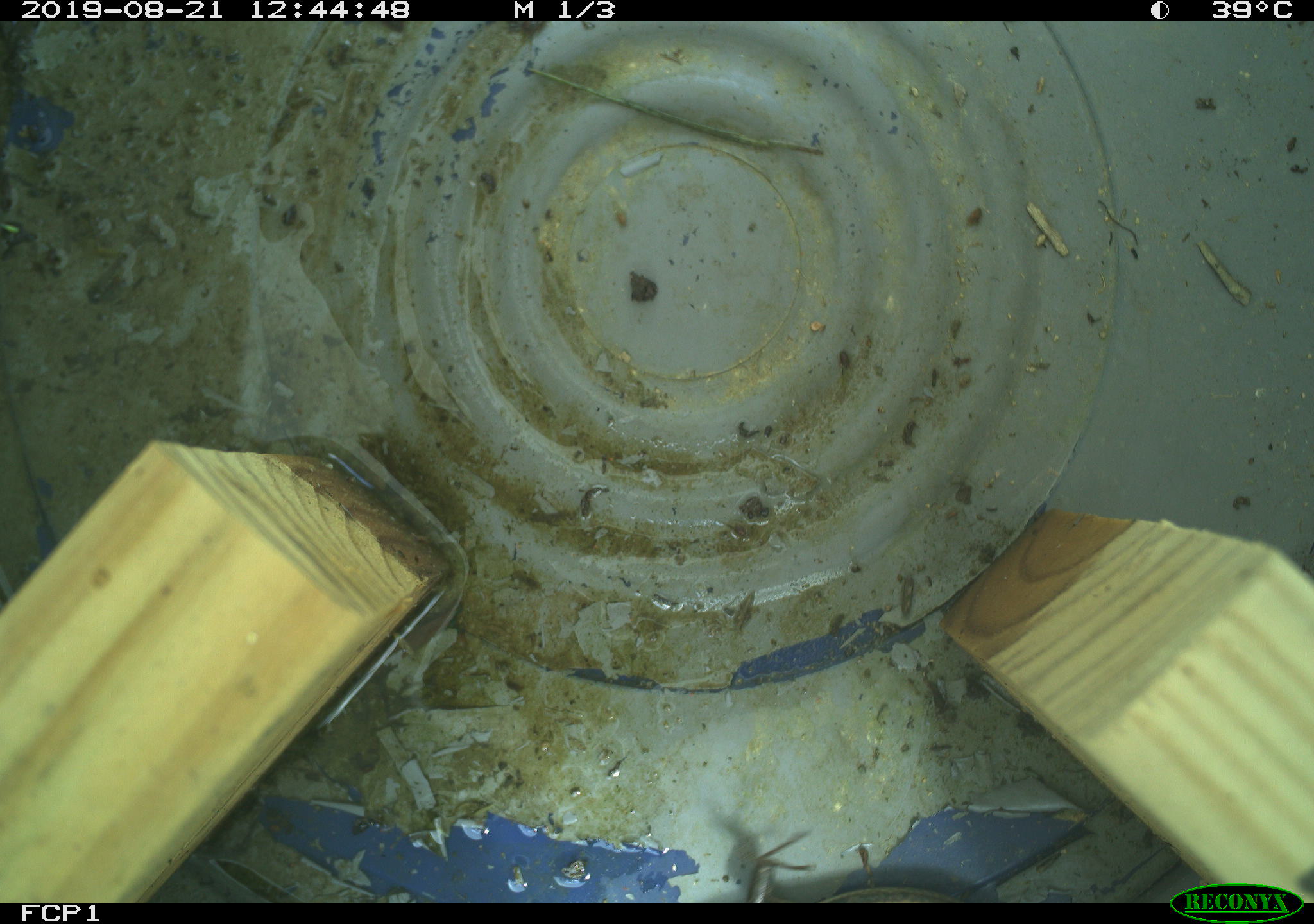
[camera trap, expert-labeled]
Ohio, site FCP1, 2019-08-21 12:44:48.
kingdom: Animalia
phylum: Chordata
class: Reptilia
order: Squamata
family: Scincidae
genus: Plestiodon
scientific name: Plestiodon fasciatus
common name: common five-lined skink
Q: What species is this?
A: Common five-lined skink (Plestiodon fasciatus).